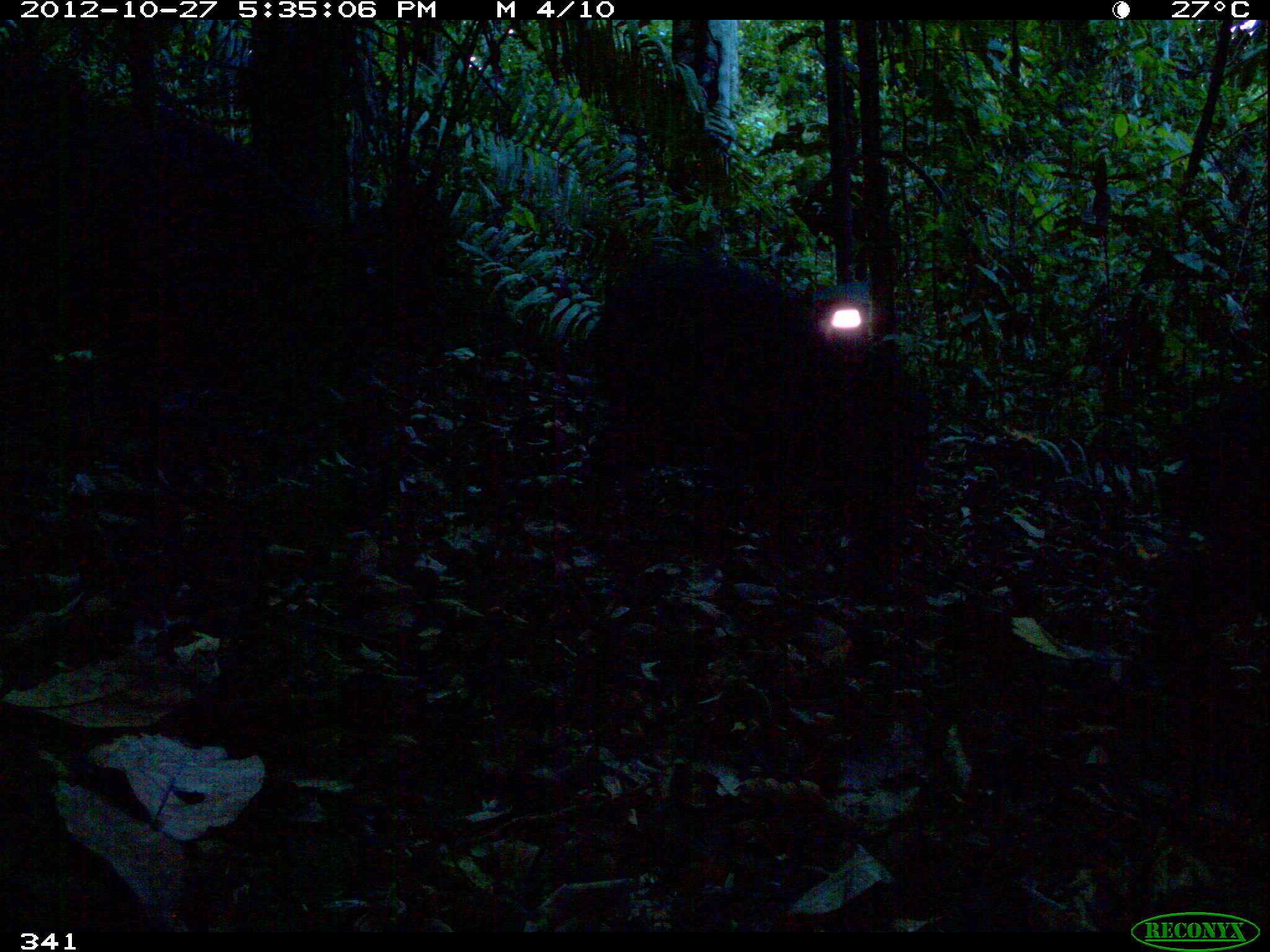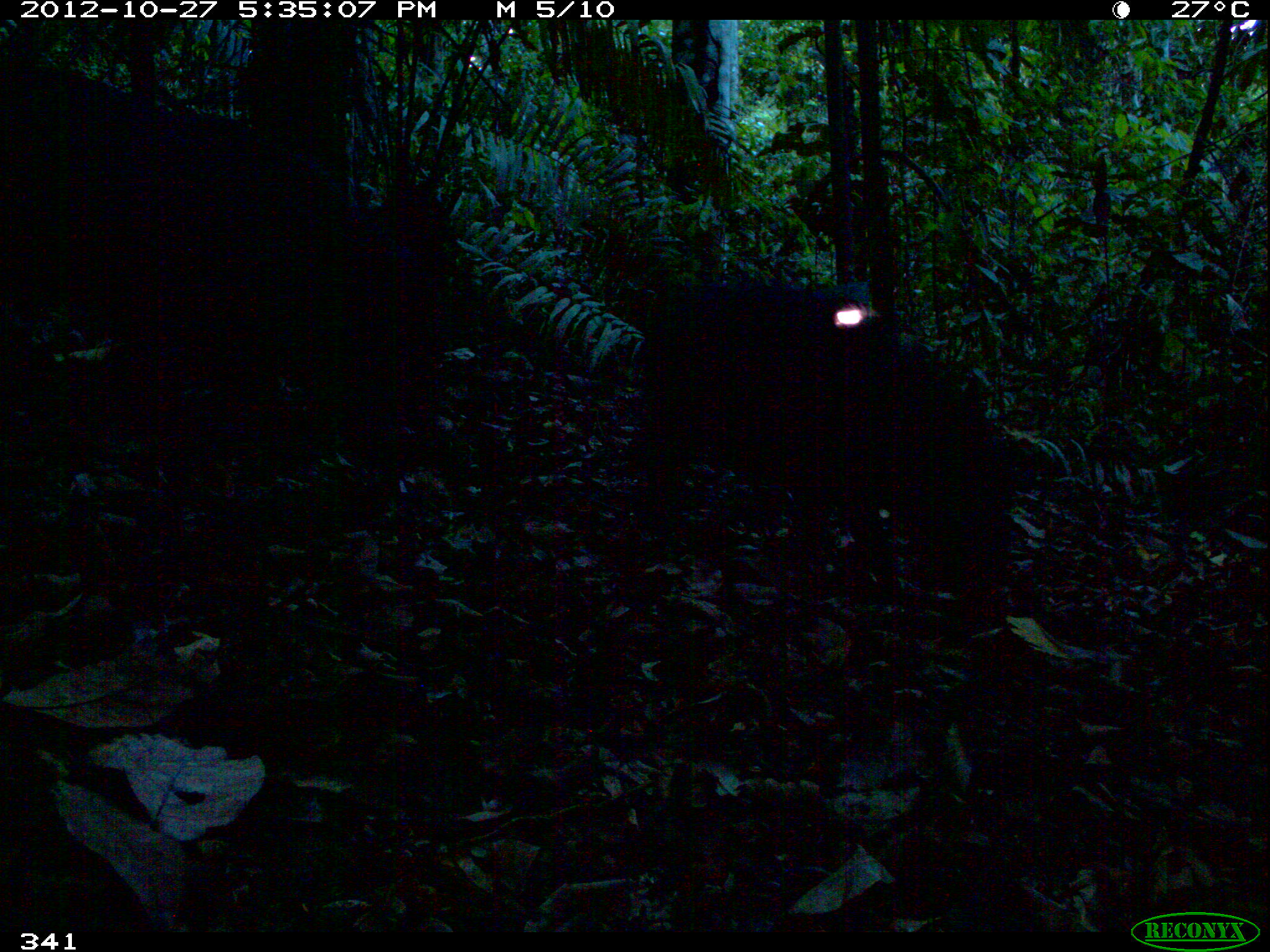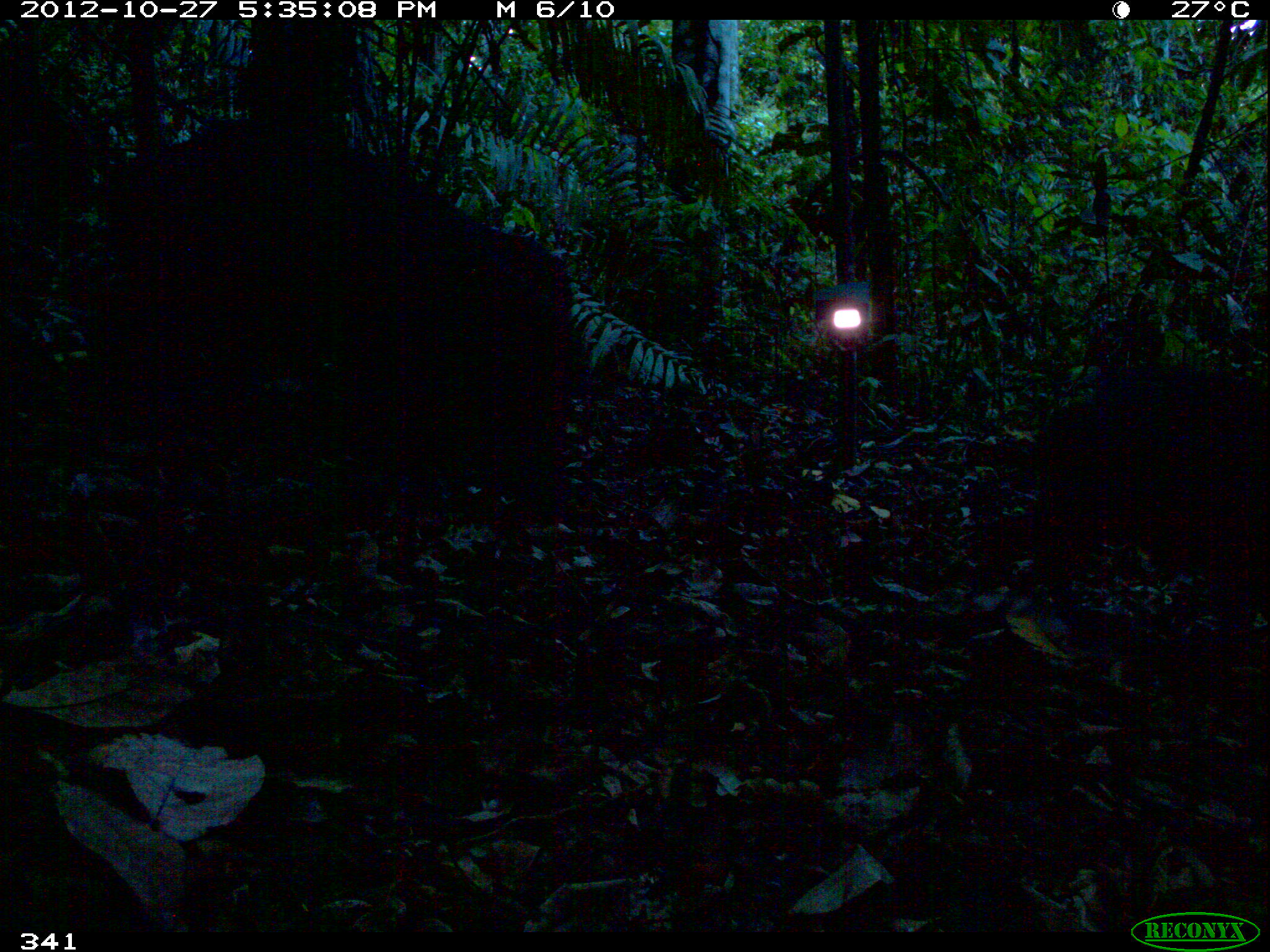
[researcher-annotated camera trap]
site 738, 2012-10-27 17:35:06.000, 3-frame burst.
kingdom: Animalia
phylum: Chordata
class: Mammalia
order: Artiodactyla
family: Tayassuidae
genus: Tayassu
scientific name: Tayassu pecari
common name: white-lipped peccary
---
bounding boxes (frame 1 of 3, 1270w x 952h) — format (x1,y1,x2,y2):
tayassu pecari: (579,249,933,597); (104,106,390,372); (1160,386,1267,665)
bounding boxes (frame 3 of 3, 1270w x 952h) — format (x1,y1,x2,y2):
tayassu pecari: (85,114,575,506); (1021,364,1270,630)